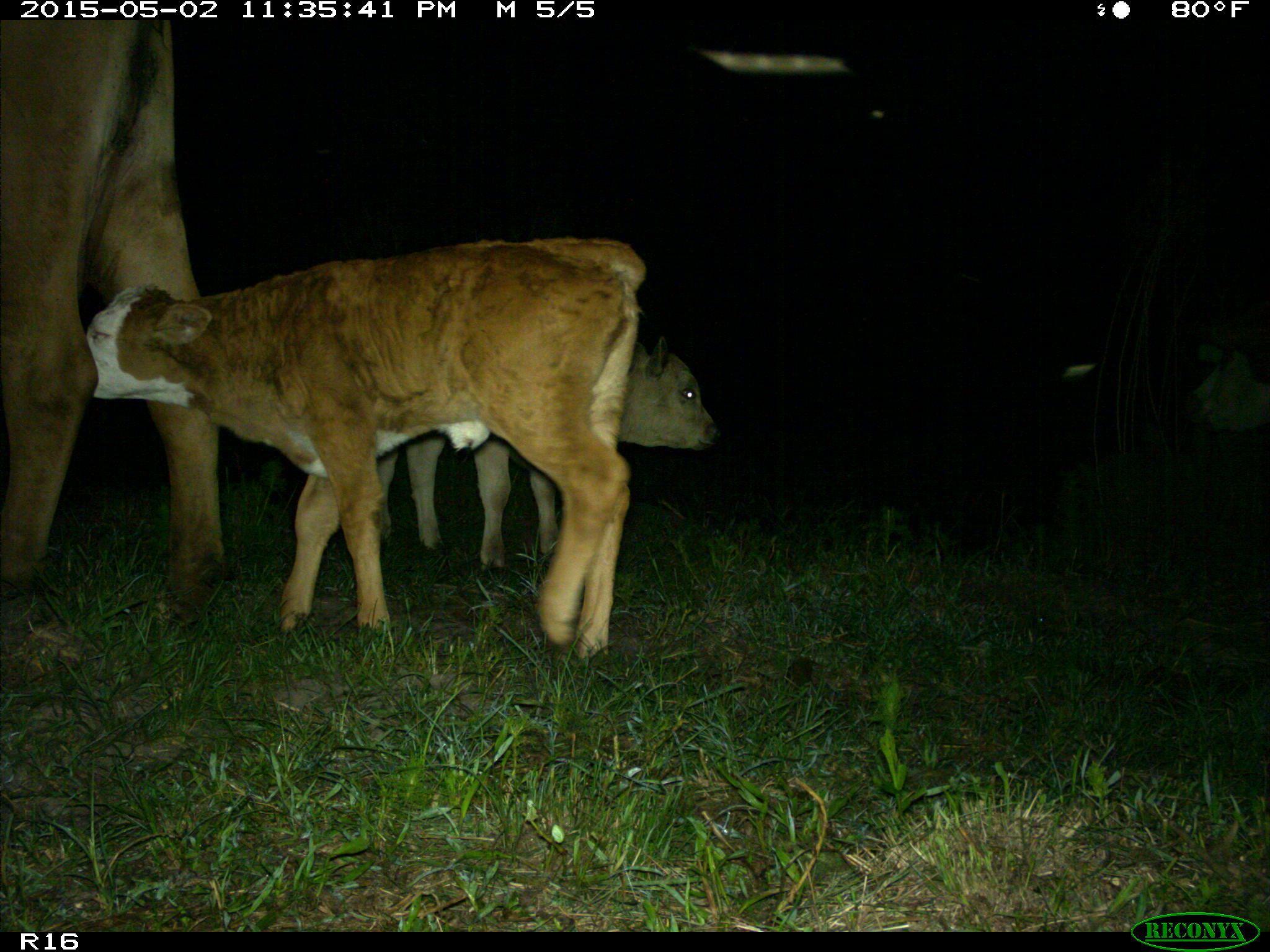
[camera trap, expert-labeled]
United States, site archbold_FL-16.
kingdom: Animalia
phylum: Chordata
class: Mammalia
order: Artiodactyla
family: Bovidae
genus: Bos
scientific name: Bos taurus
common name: domestic cow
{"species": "Bos taurus (domestic cow)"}